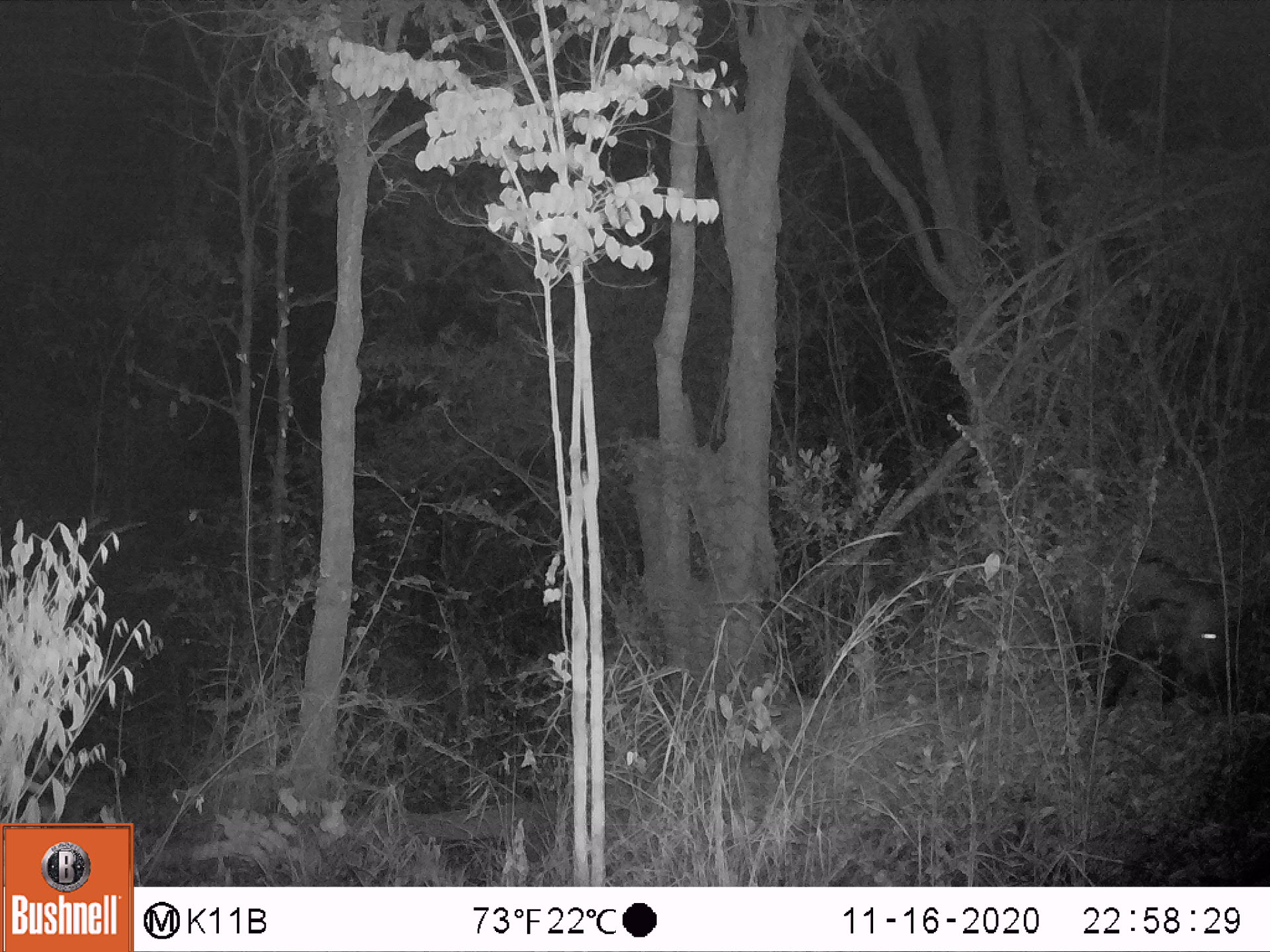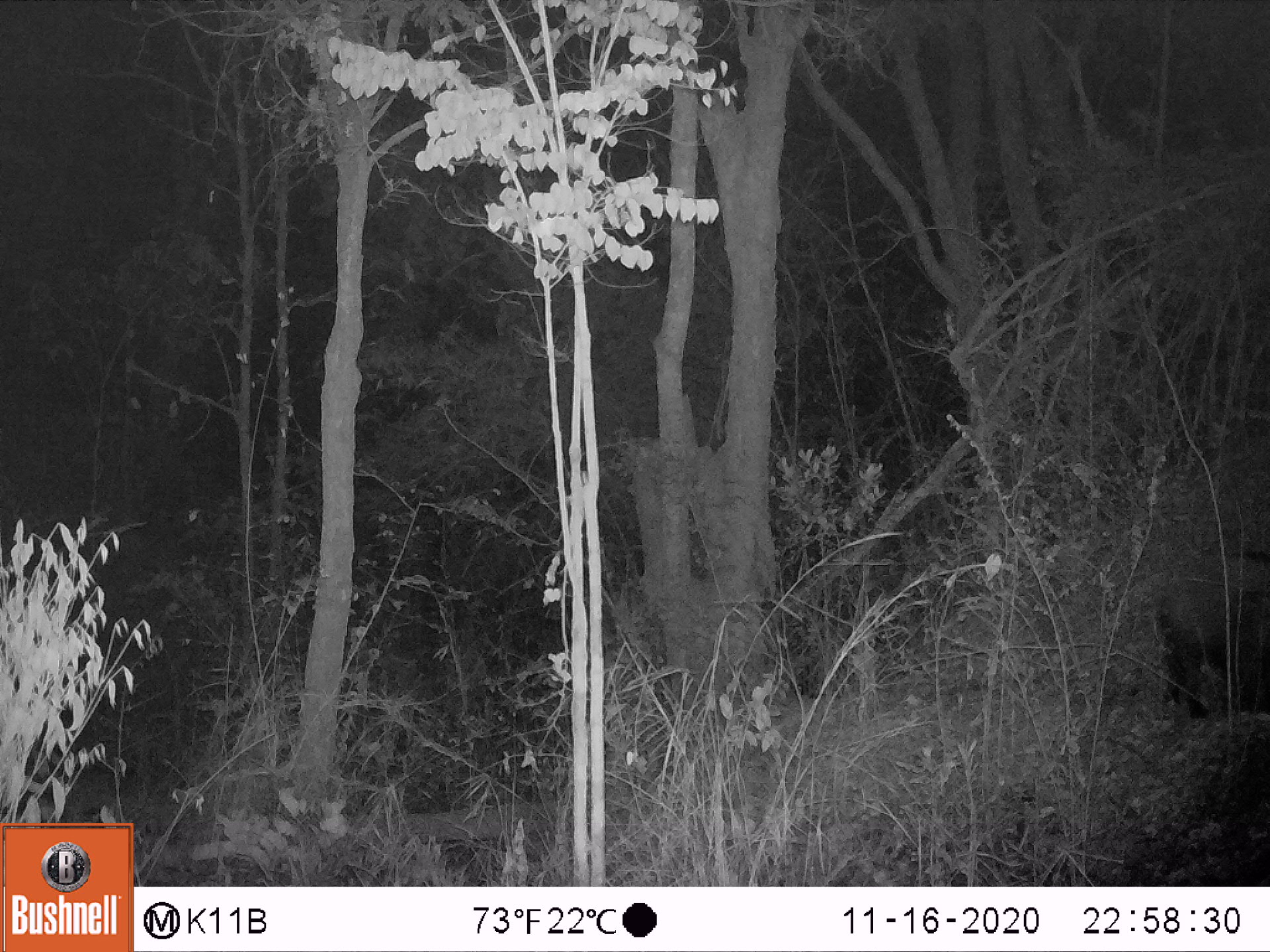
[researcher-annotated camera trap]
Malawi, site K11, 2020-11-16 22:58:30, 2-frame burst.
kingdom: Animalia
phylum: Chordata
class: Mammalia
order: Artiodactyla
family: Suidae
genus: Potamochoerus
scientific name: Potamochoerus larvatus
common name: bushpig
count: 1